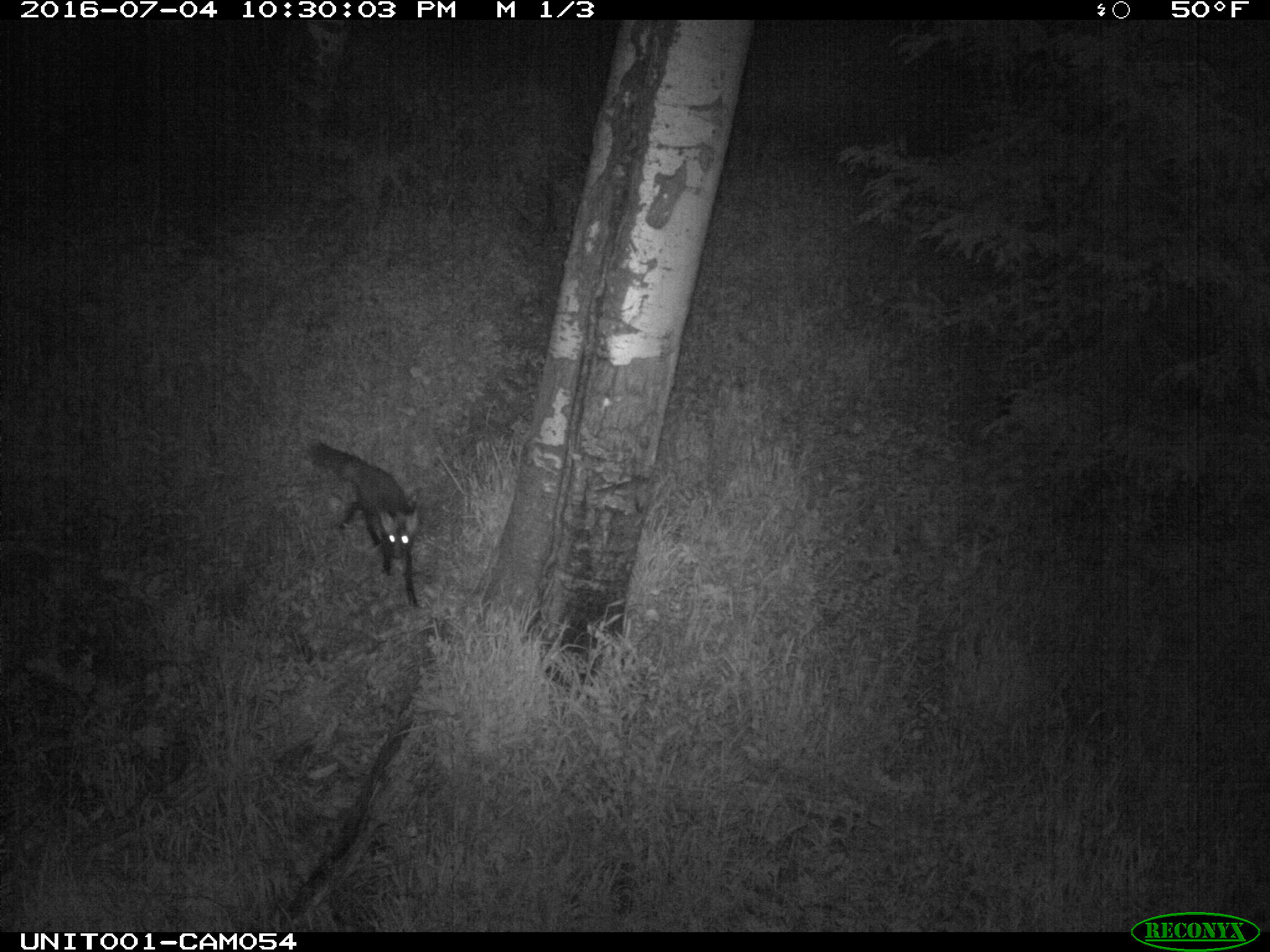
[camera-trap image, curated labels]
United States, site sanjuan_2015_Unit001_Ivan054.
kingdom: Animalia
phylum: Chordata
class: Mammalia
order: Carnivora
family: Canidae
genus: Vulpes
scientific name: Vulpes vulpes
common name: red fox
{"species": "Vulpes vulpes (red fox)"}